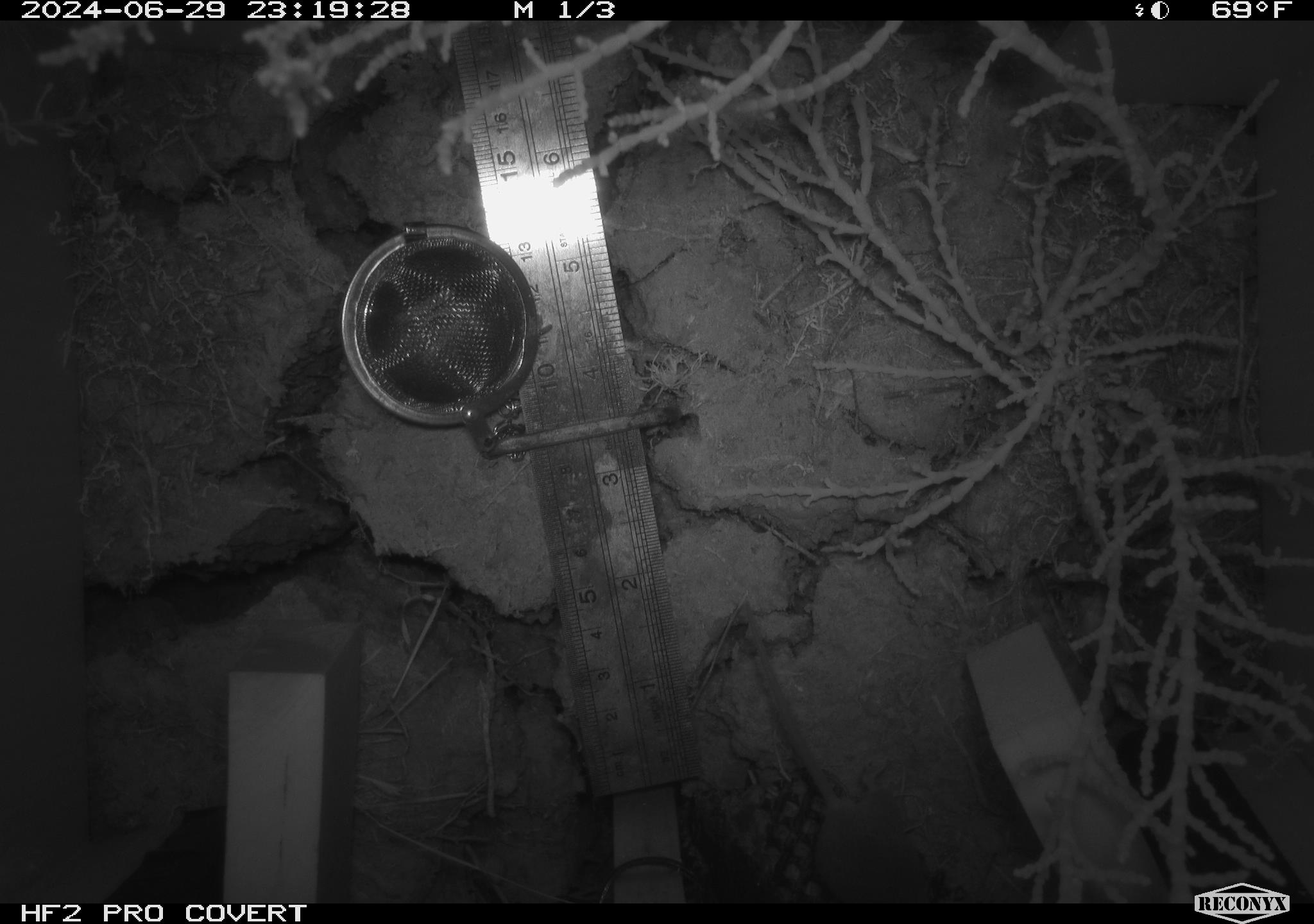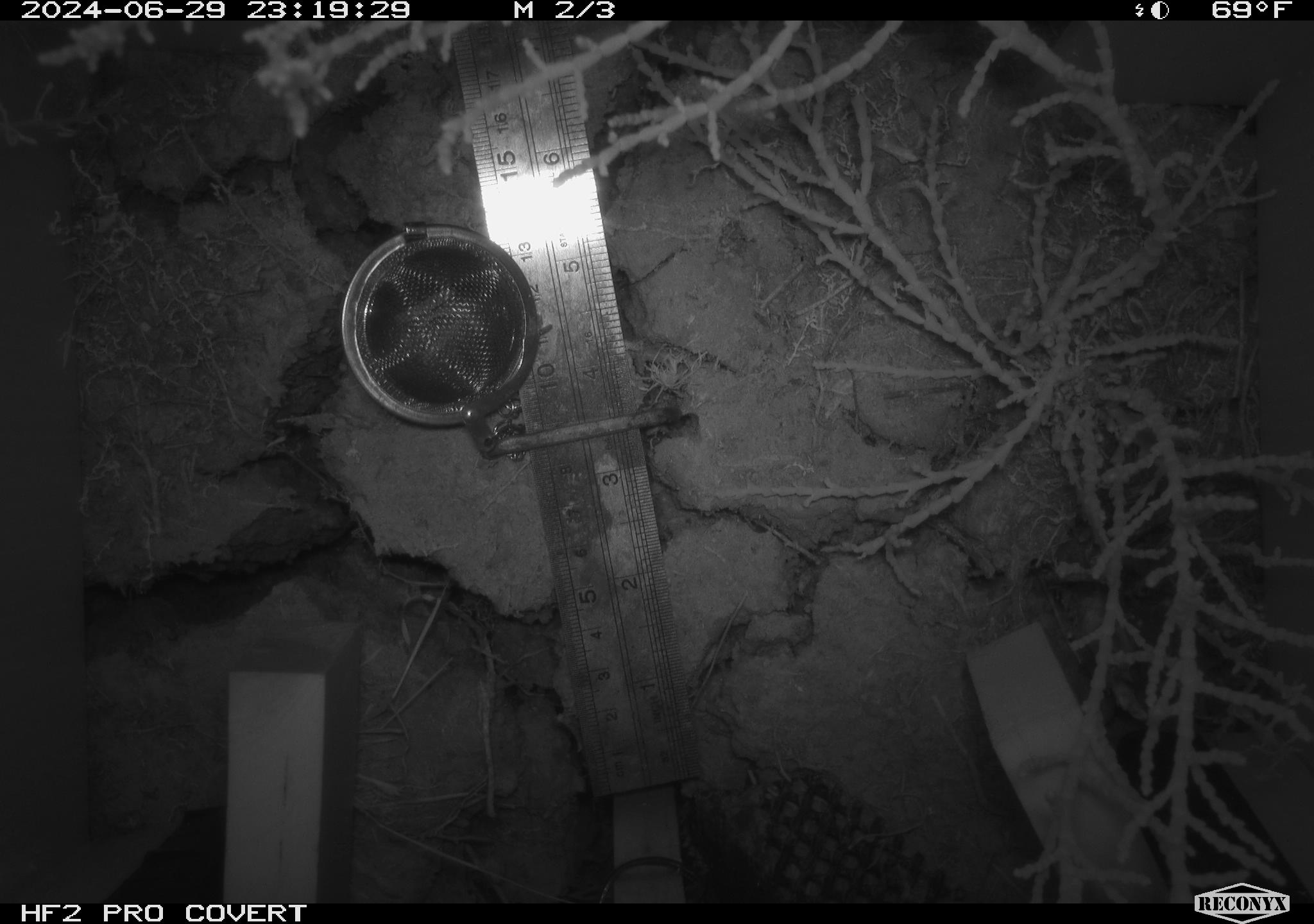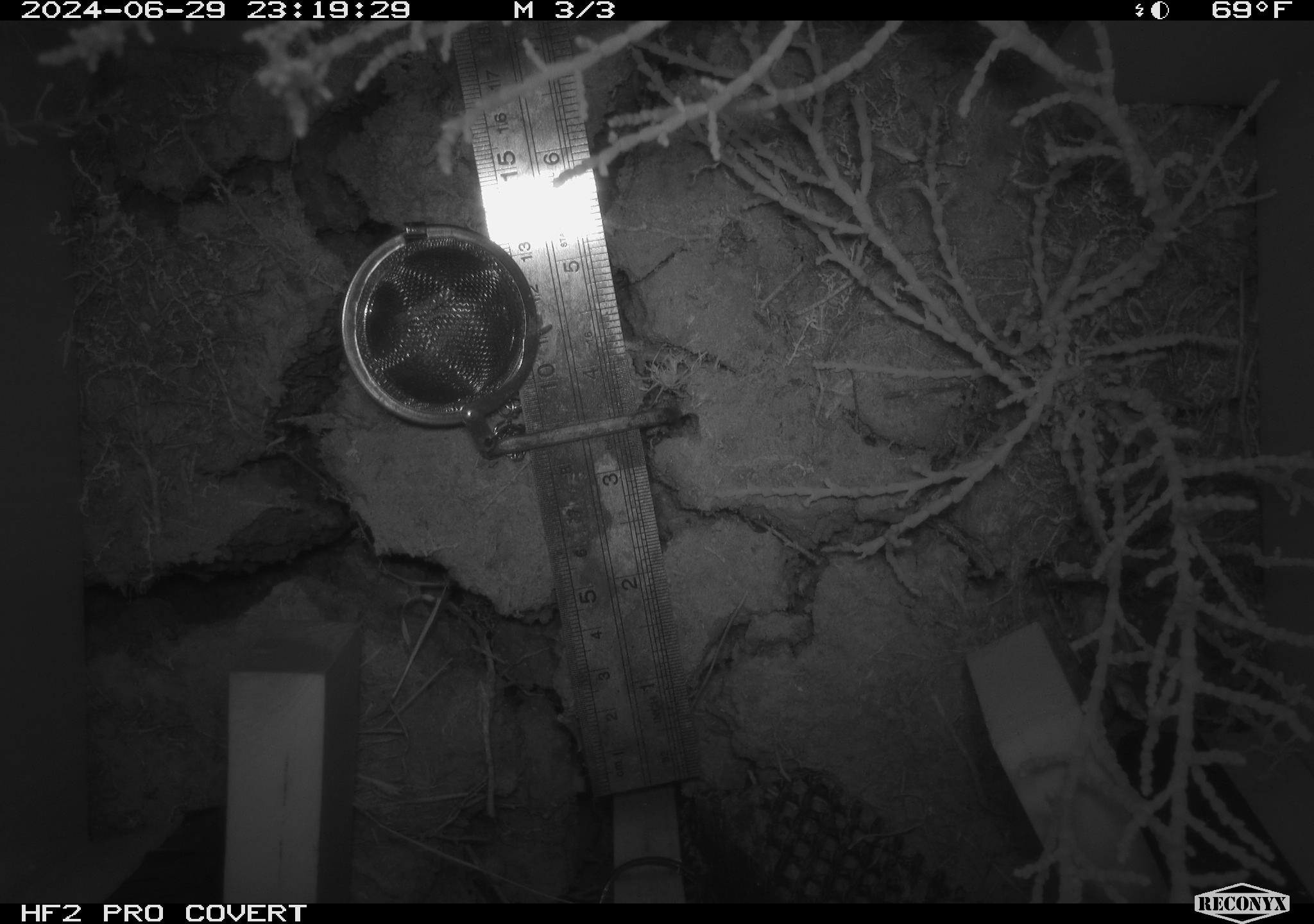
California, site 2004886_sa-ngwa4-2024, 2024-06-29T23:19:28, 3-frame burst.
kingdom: Animalia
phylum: Chordata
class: Mammalia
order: Rodentia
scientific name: Rodentia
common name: mouse species